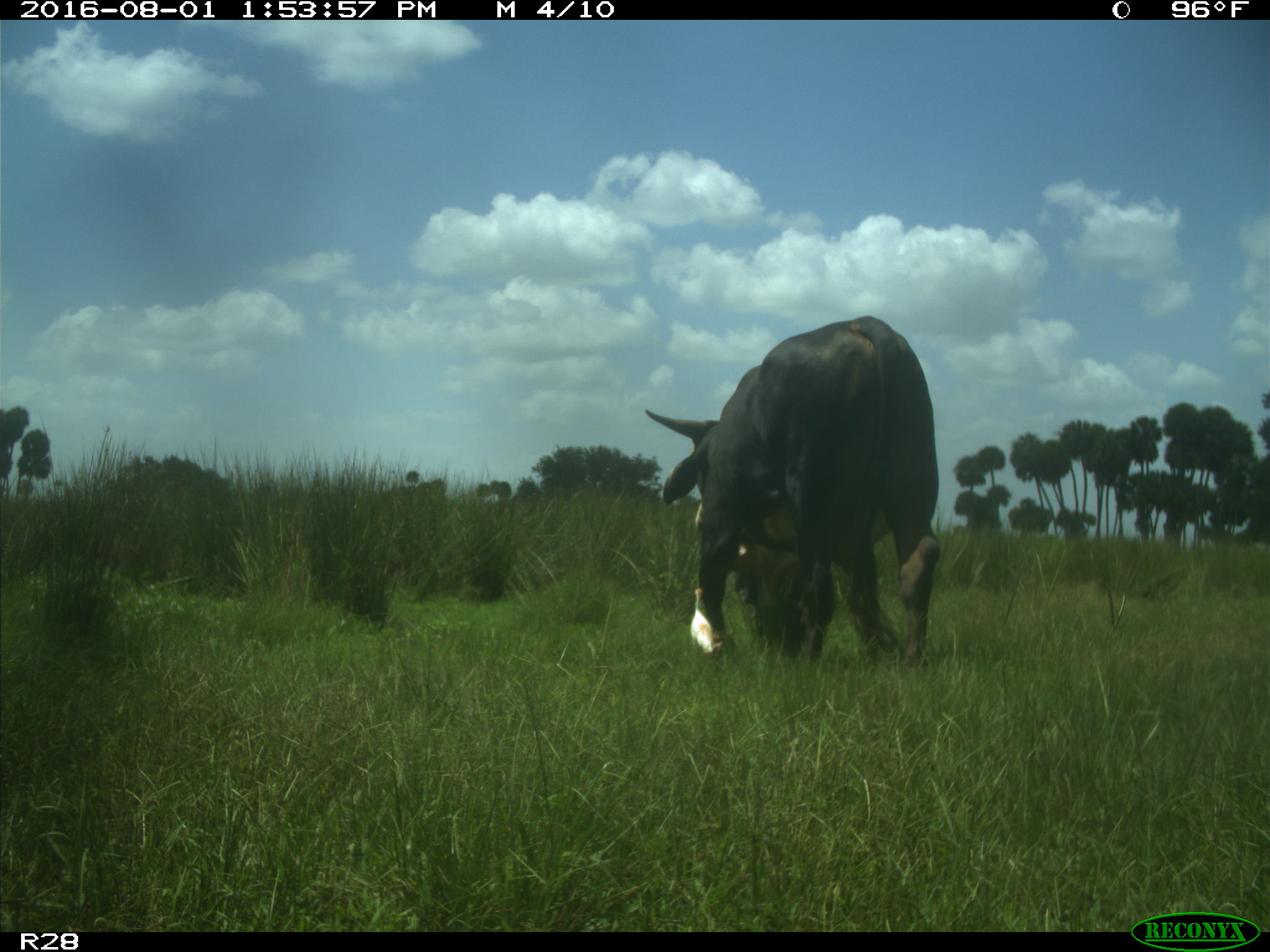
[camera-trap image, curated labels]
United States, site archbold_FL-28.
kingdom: Animalia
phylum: Chordata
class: Mammalia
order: Artiodactyla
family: Bovidae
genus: Bos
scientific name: Bos taurus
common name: domestic cow